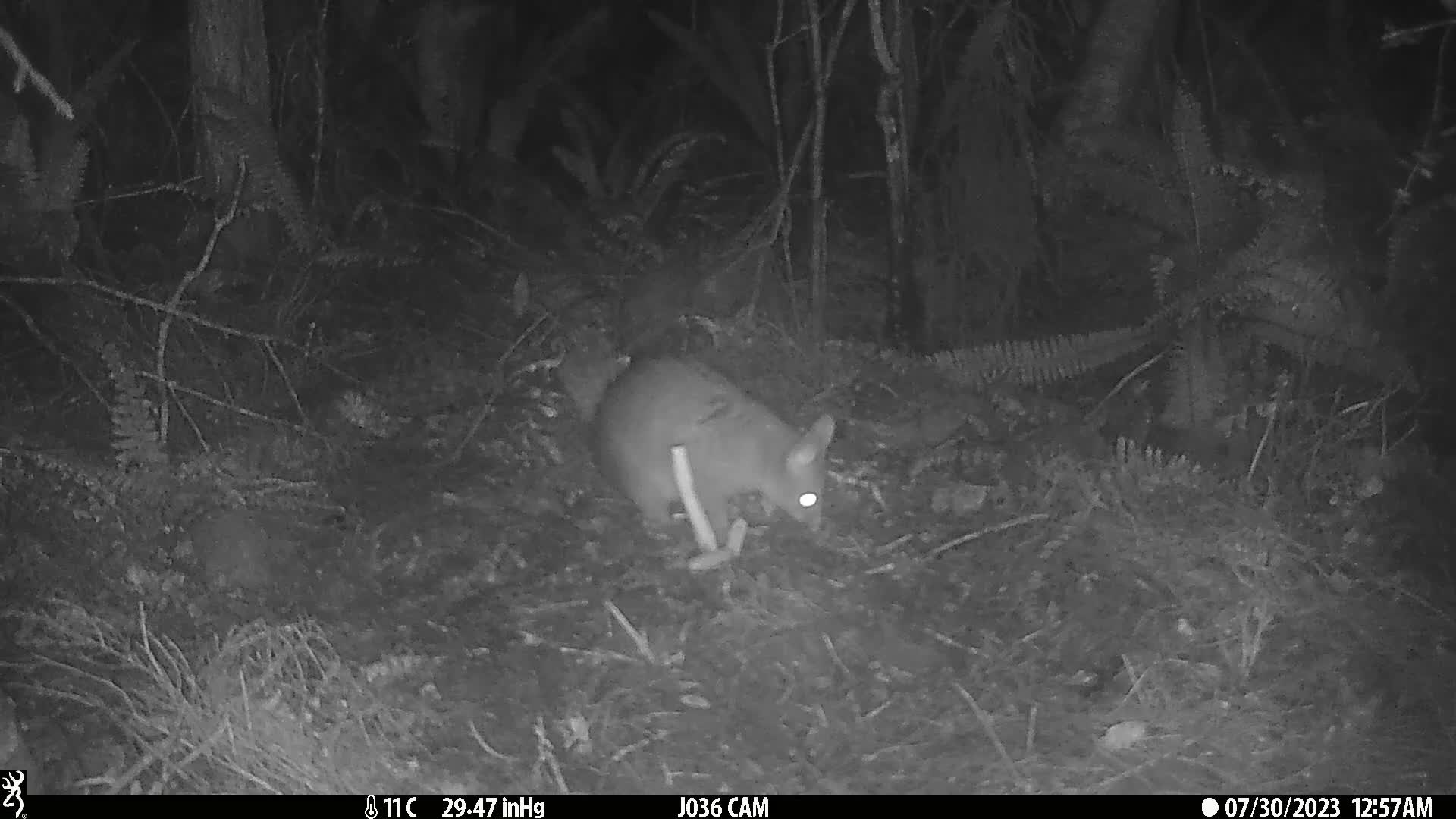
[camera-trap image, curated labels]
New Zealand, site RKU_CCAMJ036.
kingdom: Animalia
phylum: Chordata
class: Mammalia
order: Diprotodontia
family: Phalangeridae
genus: Trichosurus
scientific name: Trichosurus vulpecula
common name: common brushtail possum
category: possum